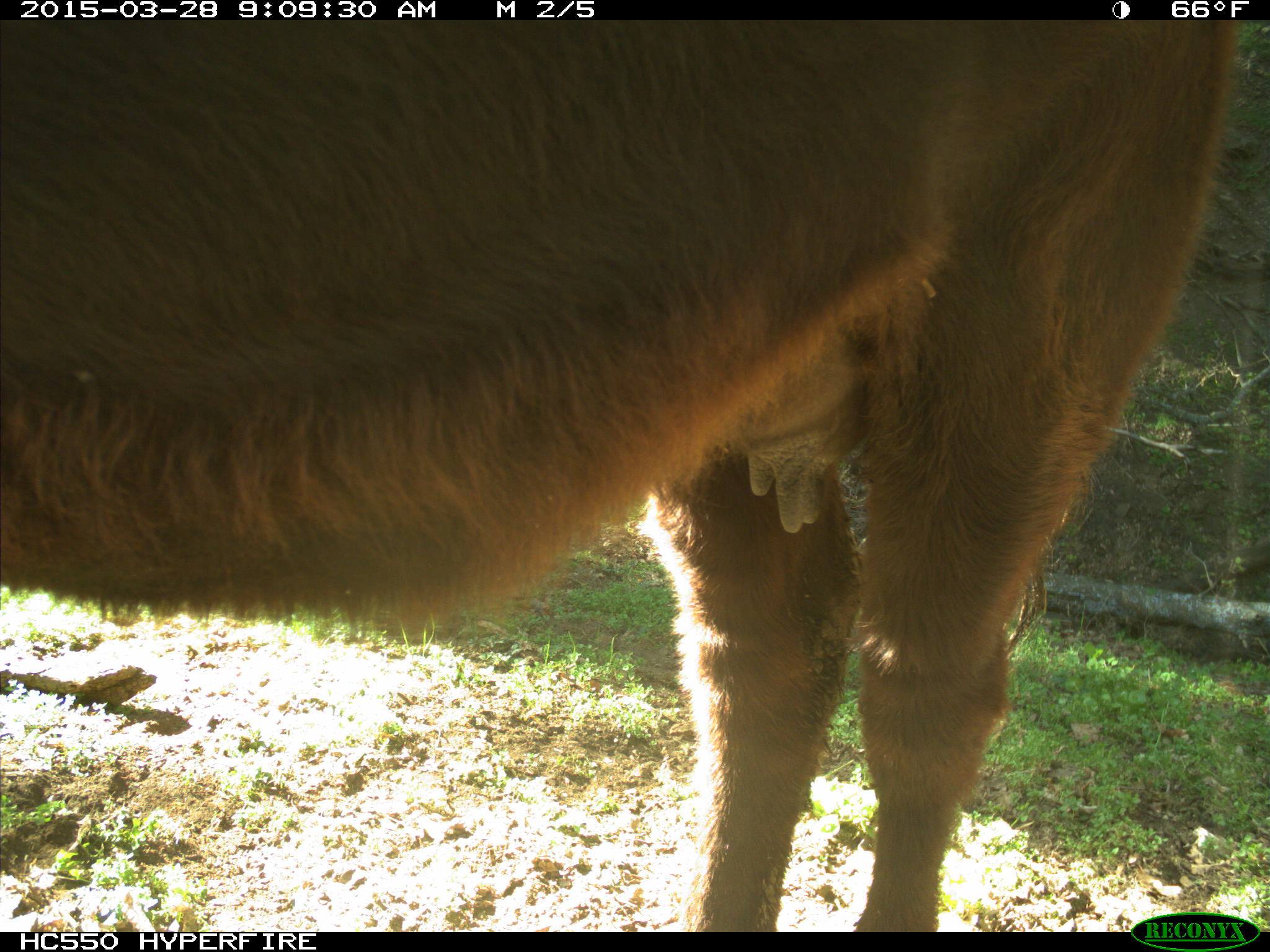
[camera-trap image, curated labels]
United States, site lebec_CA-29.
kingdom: Animalia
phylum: Chordata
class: Mammalia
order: Artiodactyla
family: Bovidae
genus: Bos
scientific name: Bos taurus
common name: domestic cow